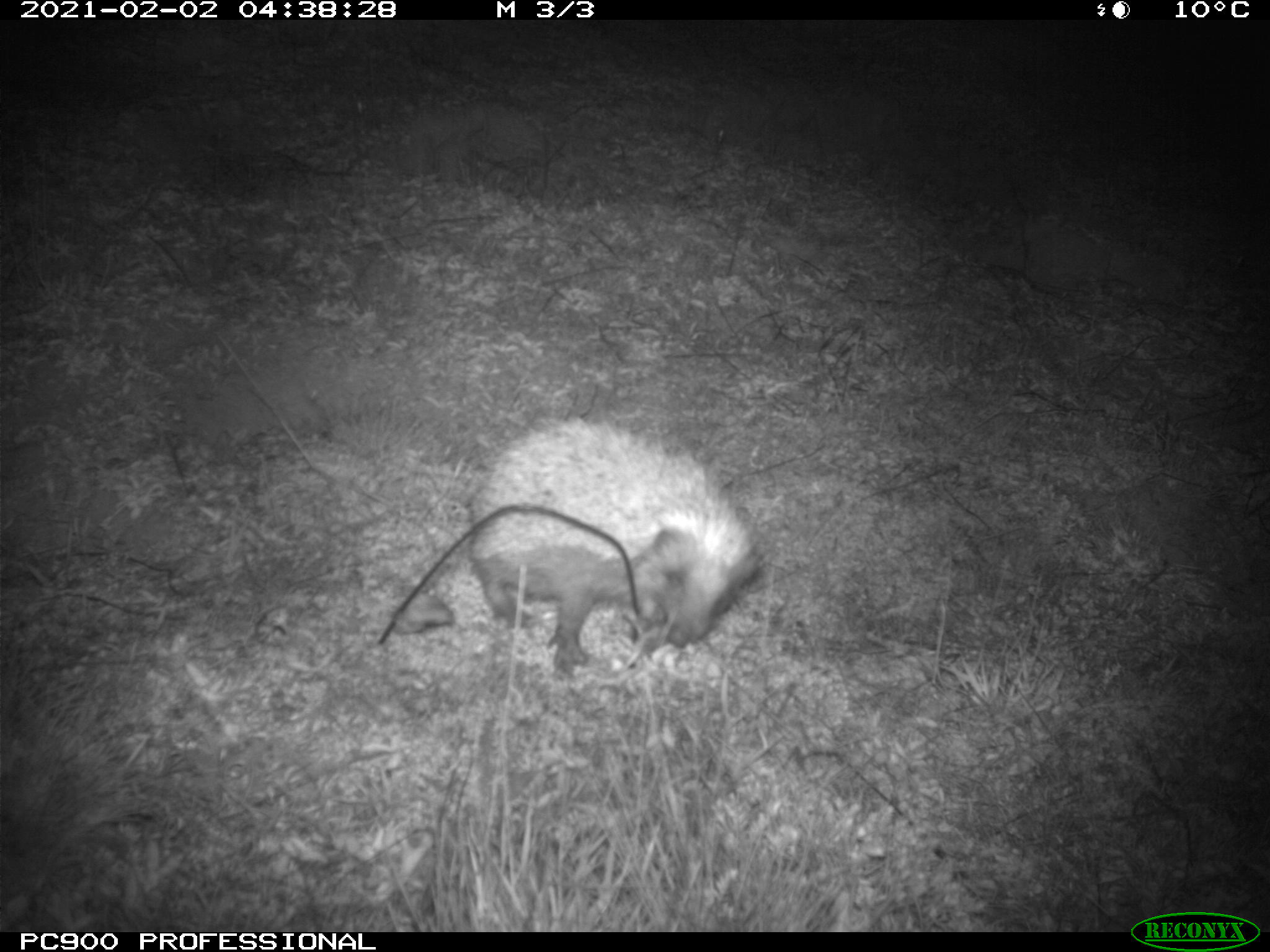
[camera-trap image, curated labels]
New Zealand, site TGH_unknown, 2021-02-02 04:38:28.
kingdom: Animalia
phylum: Chordata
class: Mammalia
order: Eulipotyphla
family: Erinaceidae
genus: Erinaceus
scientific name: Erinaceus europaeus europaeus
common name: european hedgehog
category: hedgehog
Hedgehog (european hedgehog) (Erinaceus europaeus europaeus).